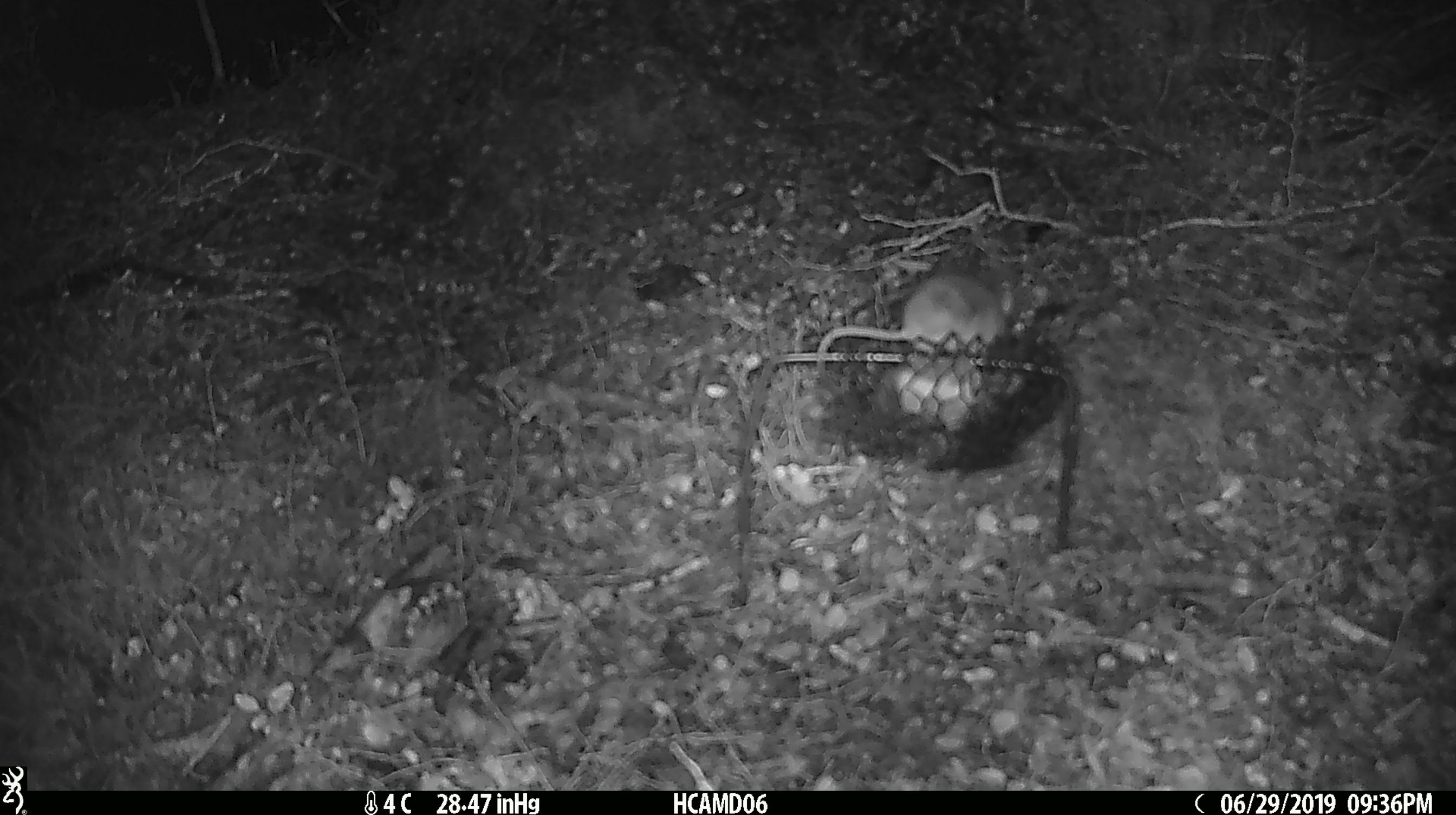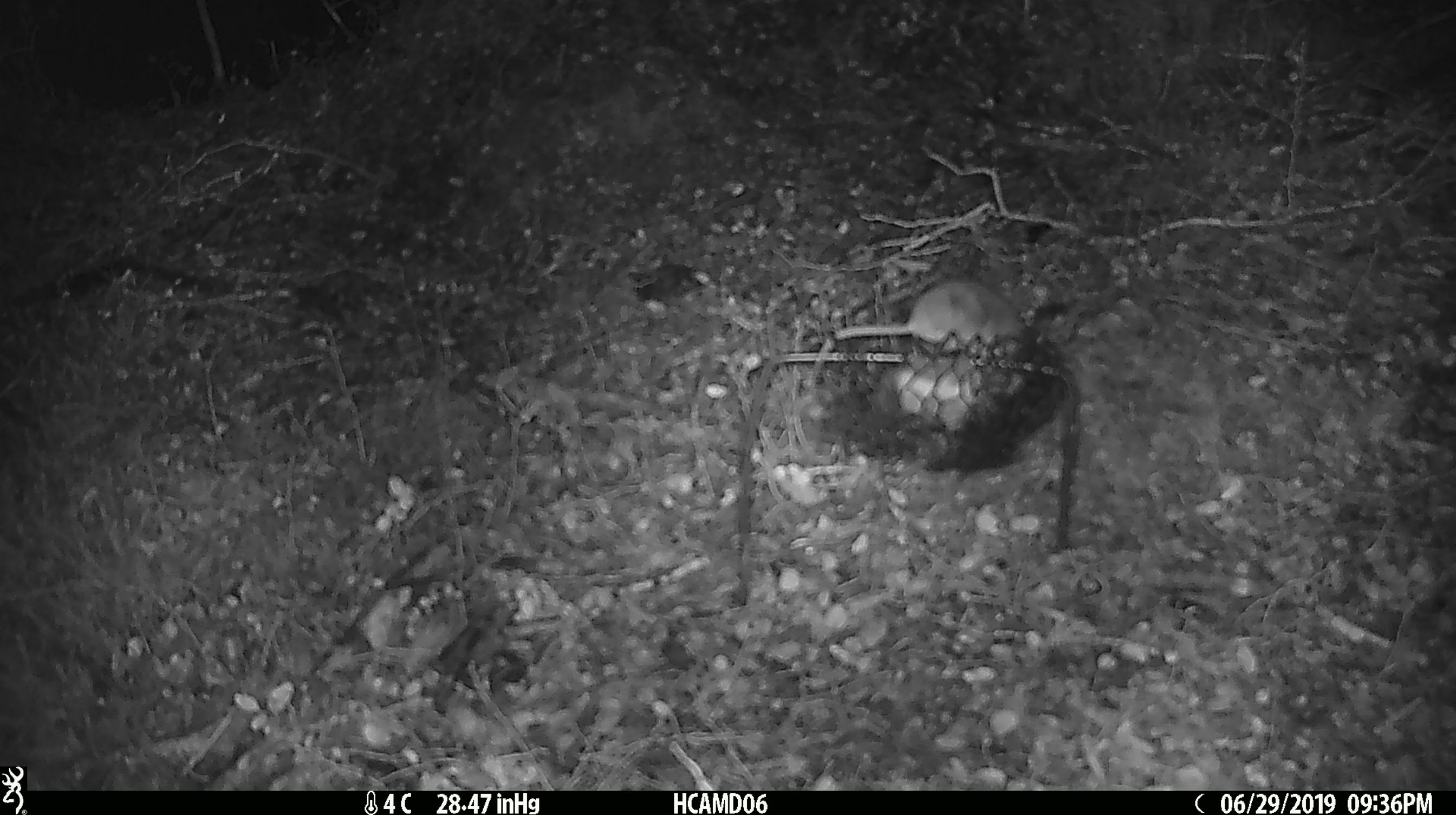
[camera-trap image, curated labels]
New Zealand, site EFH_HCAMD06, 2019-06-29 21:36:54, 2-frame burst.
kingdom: Animalia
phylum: Chordata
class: Mammalia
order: Rodentia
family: Muridae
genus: Mus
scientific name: Mus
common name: mouse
Mouse (Mus).